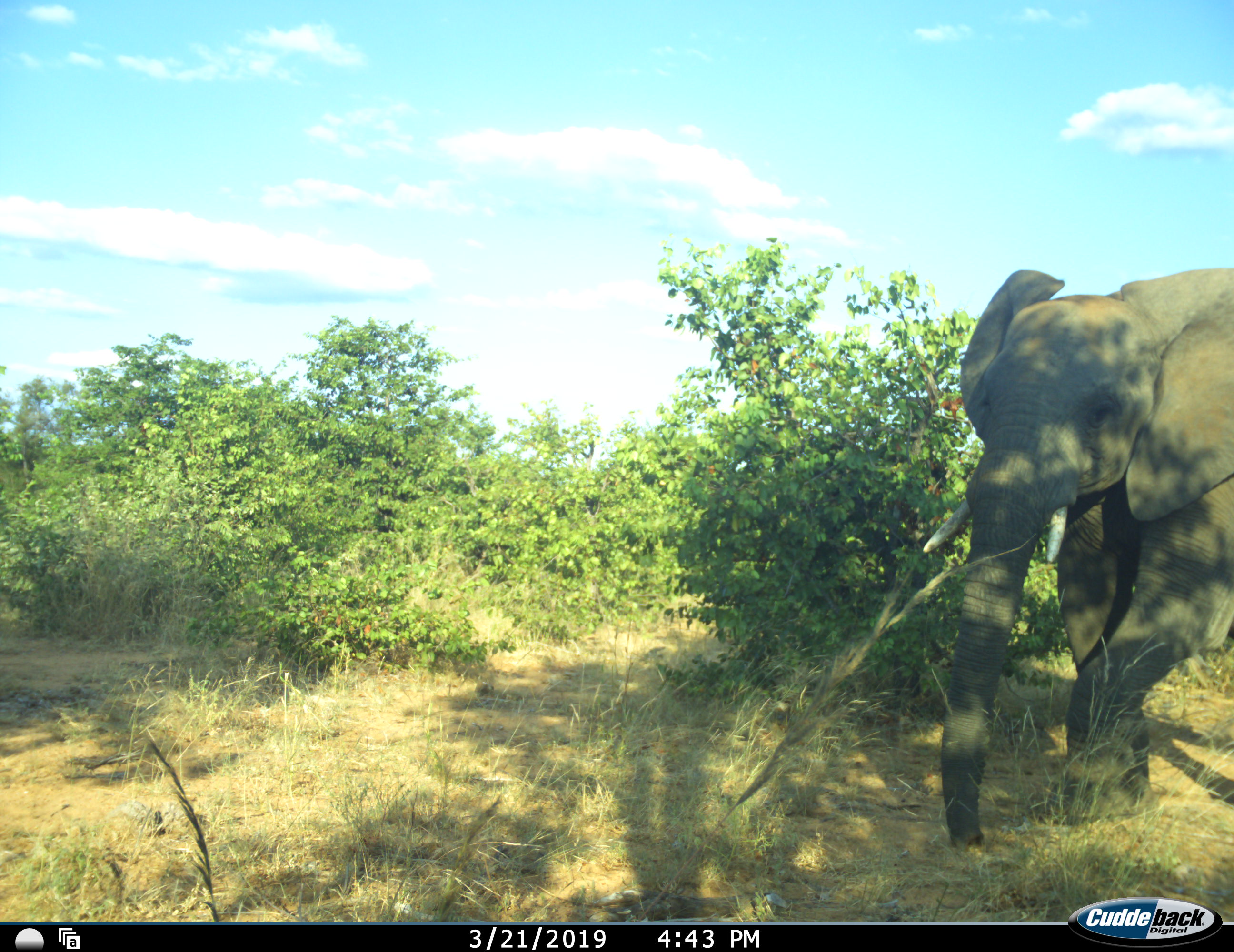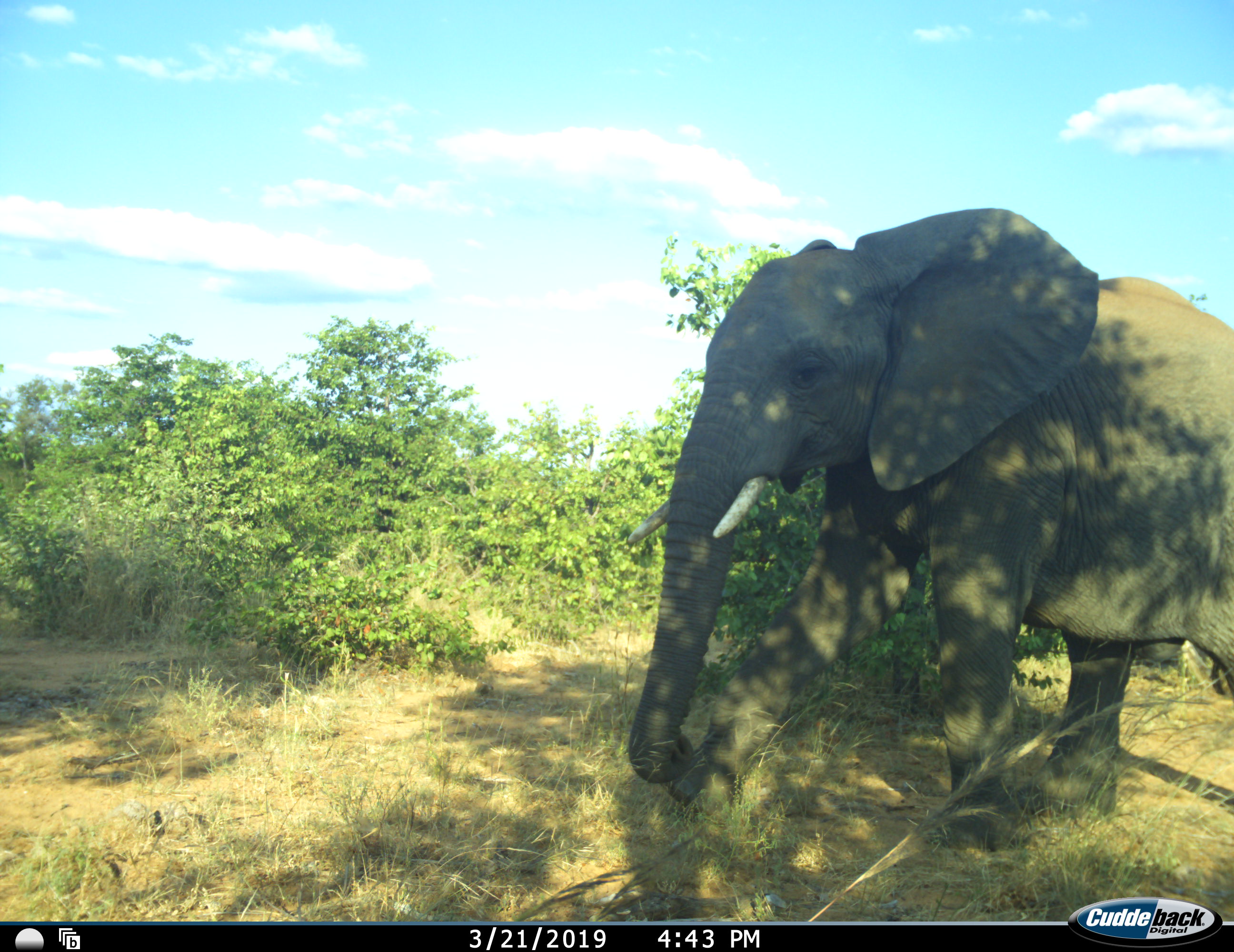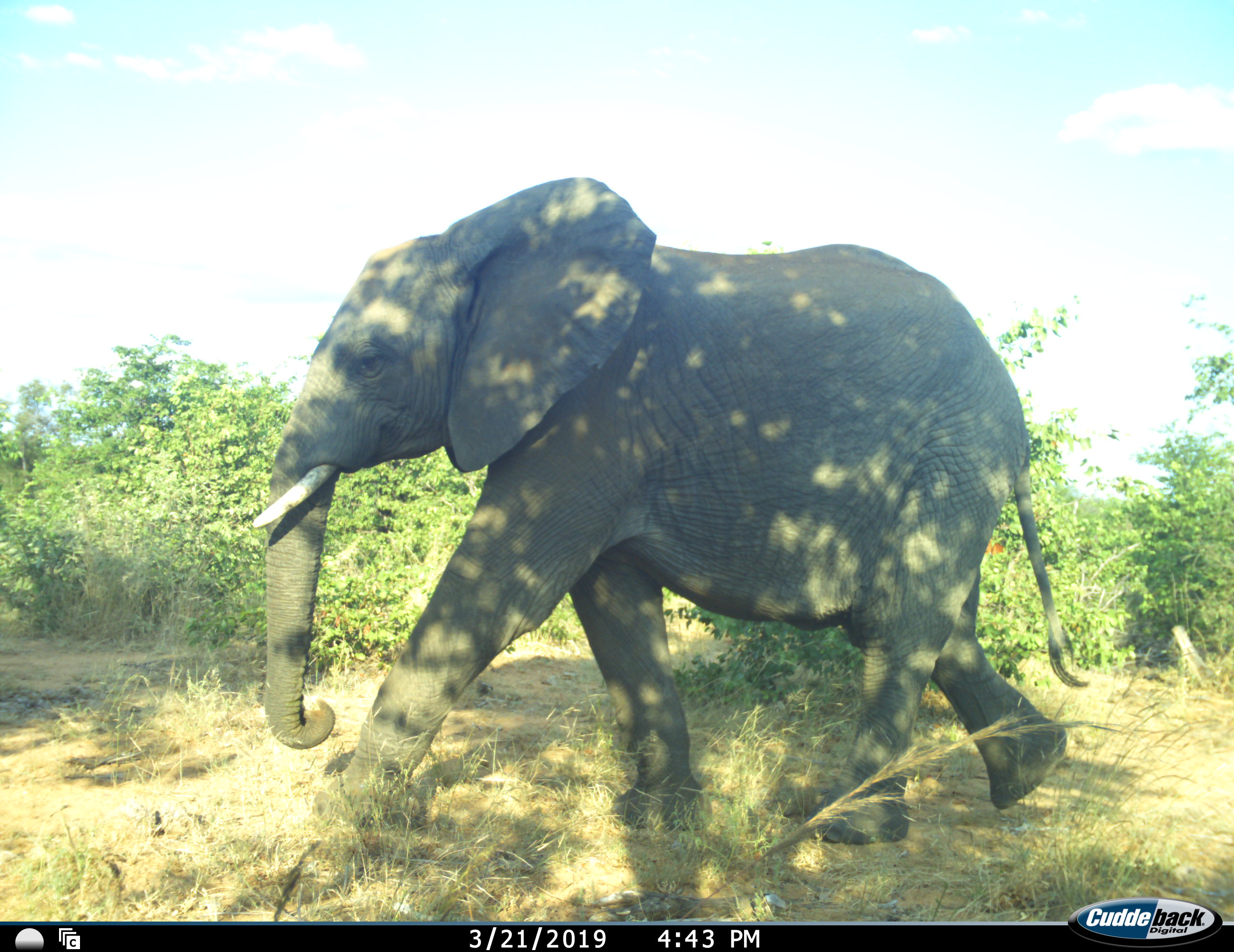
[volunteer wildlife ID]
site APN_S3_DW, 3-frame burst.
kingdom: Animalia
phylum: Chordata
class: Mammalia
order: Proboscidea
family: Elephantidae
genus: Loxodonta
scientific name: Loxodonta africana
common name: african bush elephant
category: elephant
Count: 1.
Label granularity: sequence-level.